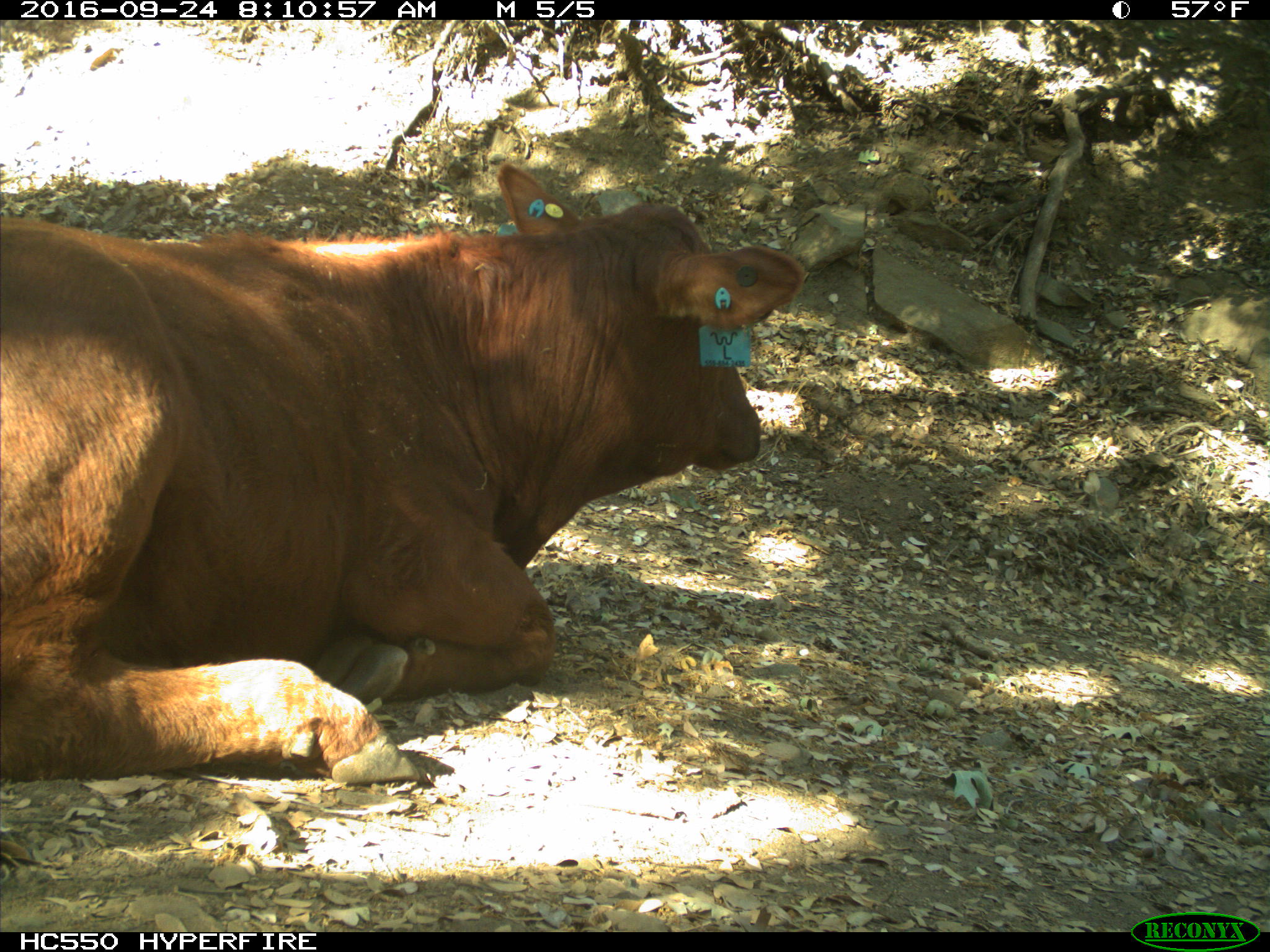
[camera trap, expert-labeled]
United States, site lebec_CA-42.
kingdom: Animalia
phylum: Chordata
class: Mammalia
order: Artiodactyla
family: Bovidae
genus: Bos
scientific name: Bos taurus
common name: domestic cow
Bos taurus (domestic cow).